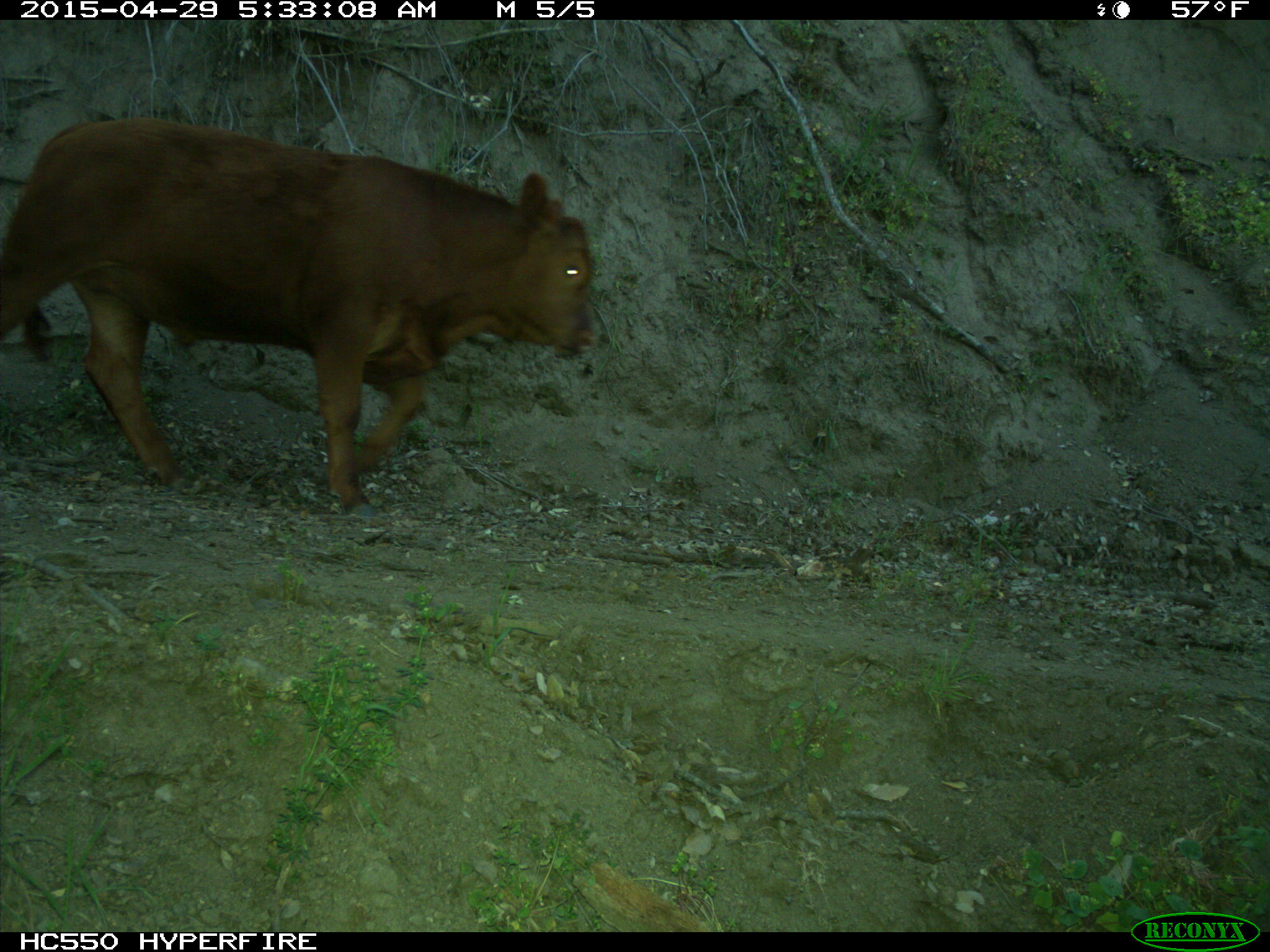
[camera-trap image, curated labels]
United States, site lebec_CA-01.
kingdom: Animalia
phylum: Chordata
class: Mammalia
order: Artiodactyla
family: Bovidae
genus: Bos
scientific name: Bos taurus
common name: domestic cow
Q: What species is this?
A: Bos taurus (domestic cow).